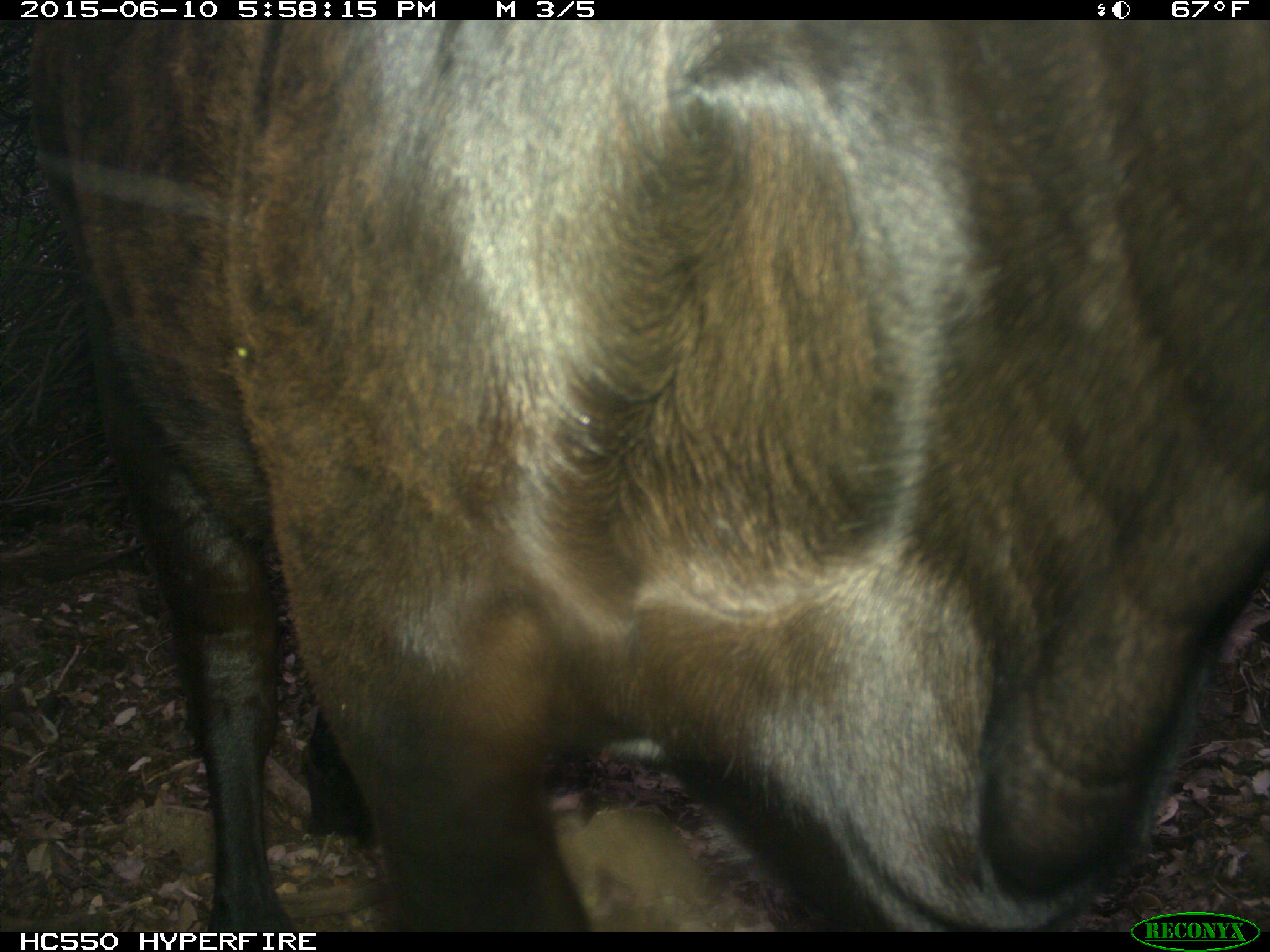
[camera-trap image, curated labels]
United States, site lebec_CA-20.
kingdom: Animalia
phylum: Chordata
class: Mammalia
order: Artiodactyla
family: Bovidae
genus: Bos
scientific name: Bos taurus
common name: domestic cow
Bos taurus (domestic cow).